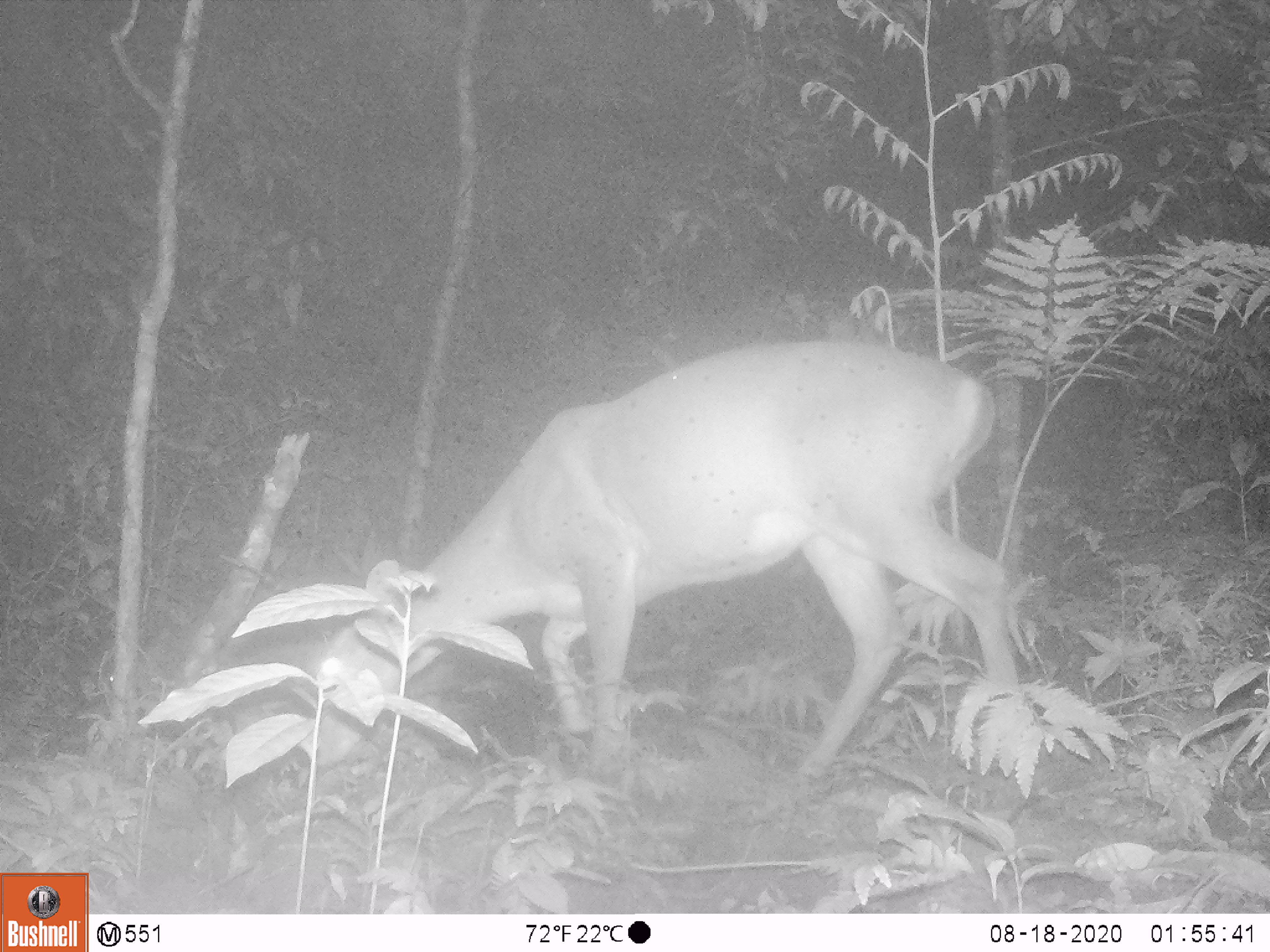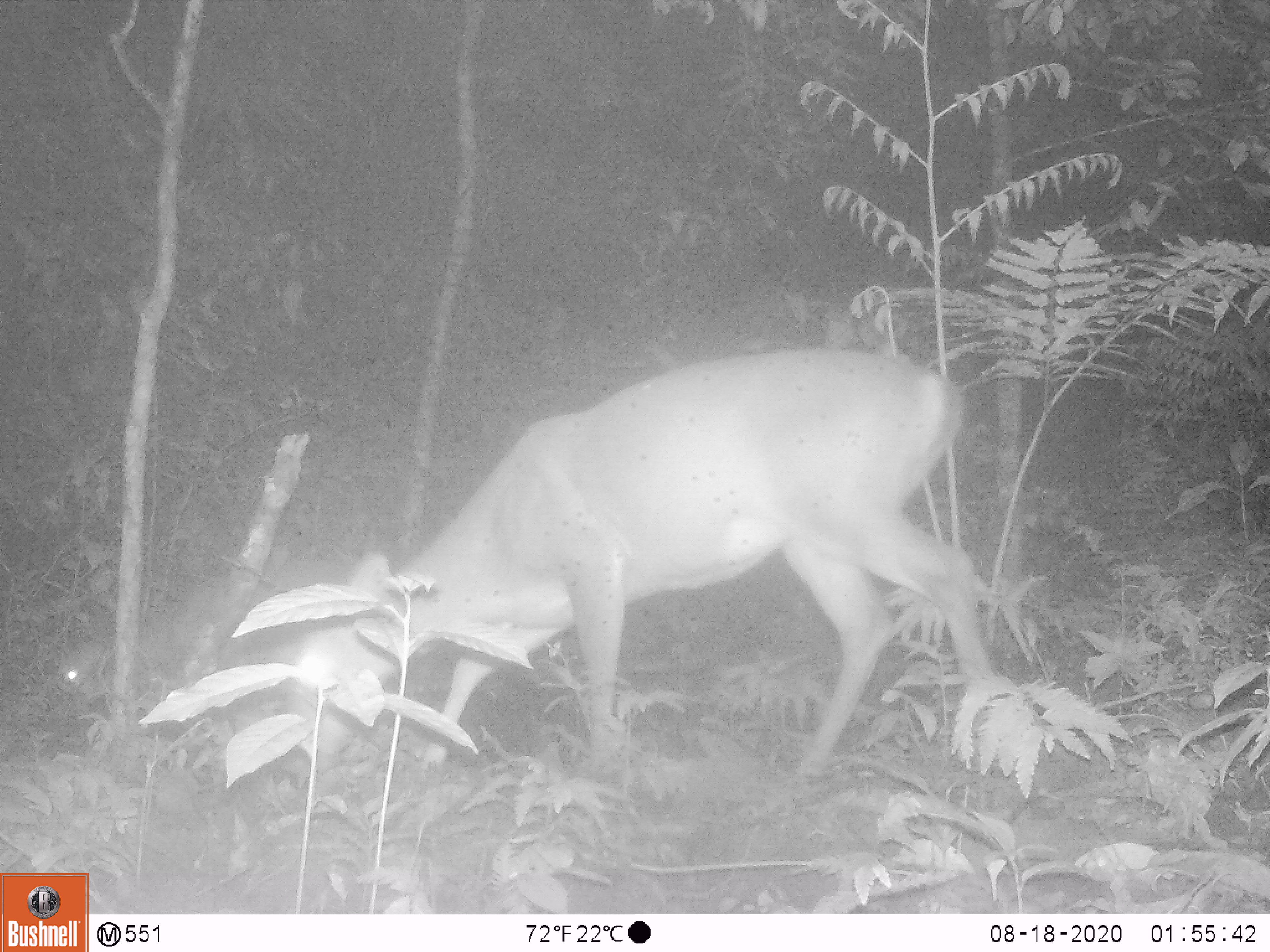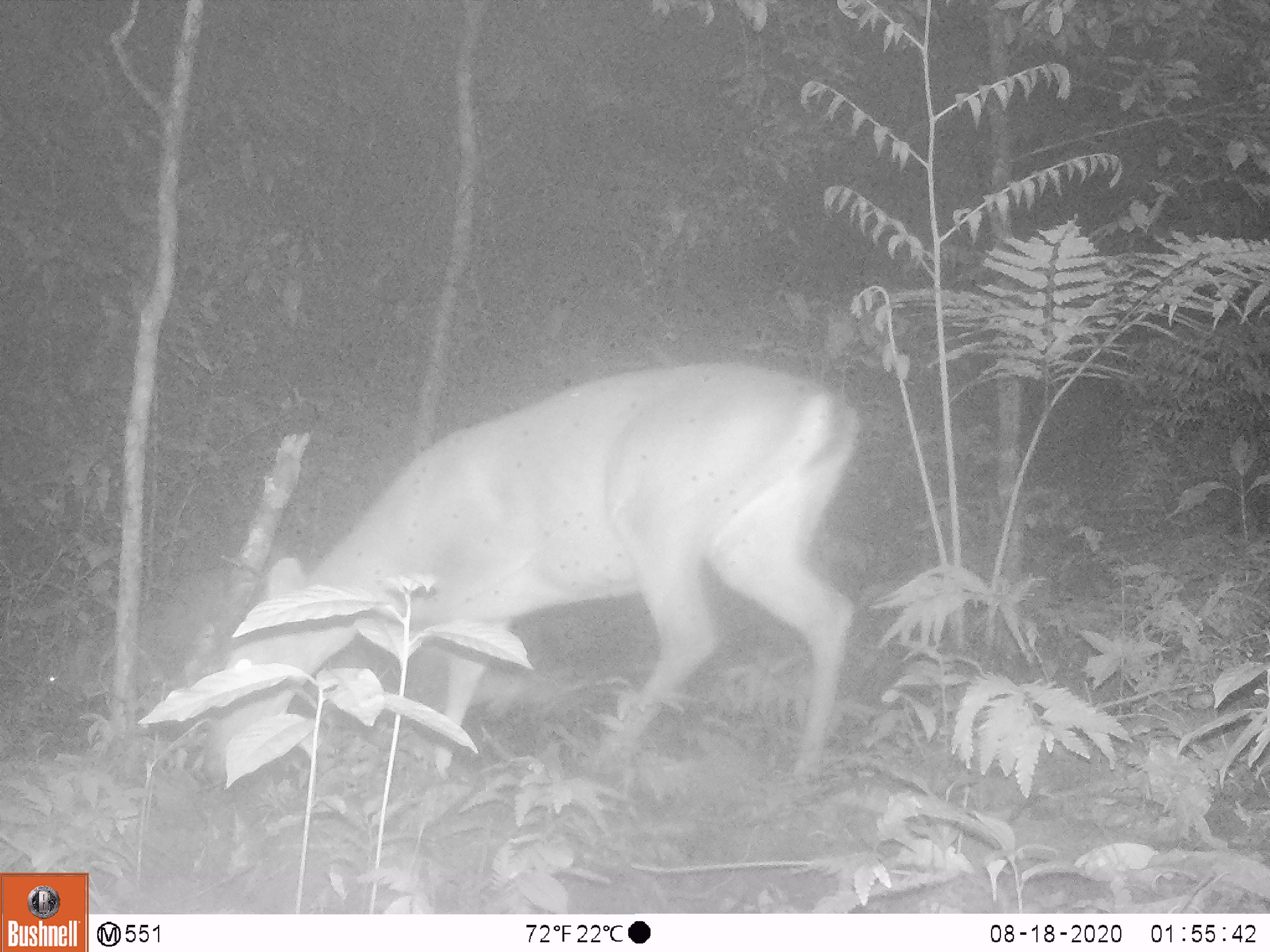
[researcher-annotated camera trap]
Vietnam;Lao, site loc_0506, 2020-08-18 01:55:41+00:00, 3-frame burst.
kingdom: Animalia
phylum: Chordata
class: Mammalia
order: Artiodactyla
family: Cervidae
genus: Muntiacus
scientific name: Muntiacus vuquangensis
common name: large-antlered muntjac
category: large antlered muntjac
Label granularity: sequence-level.